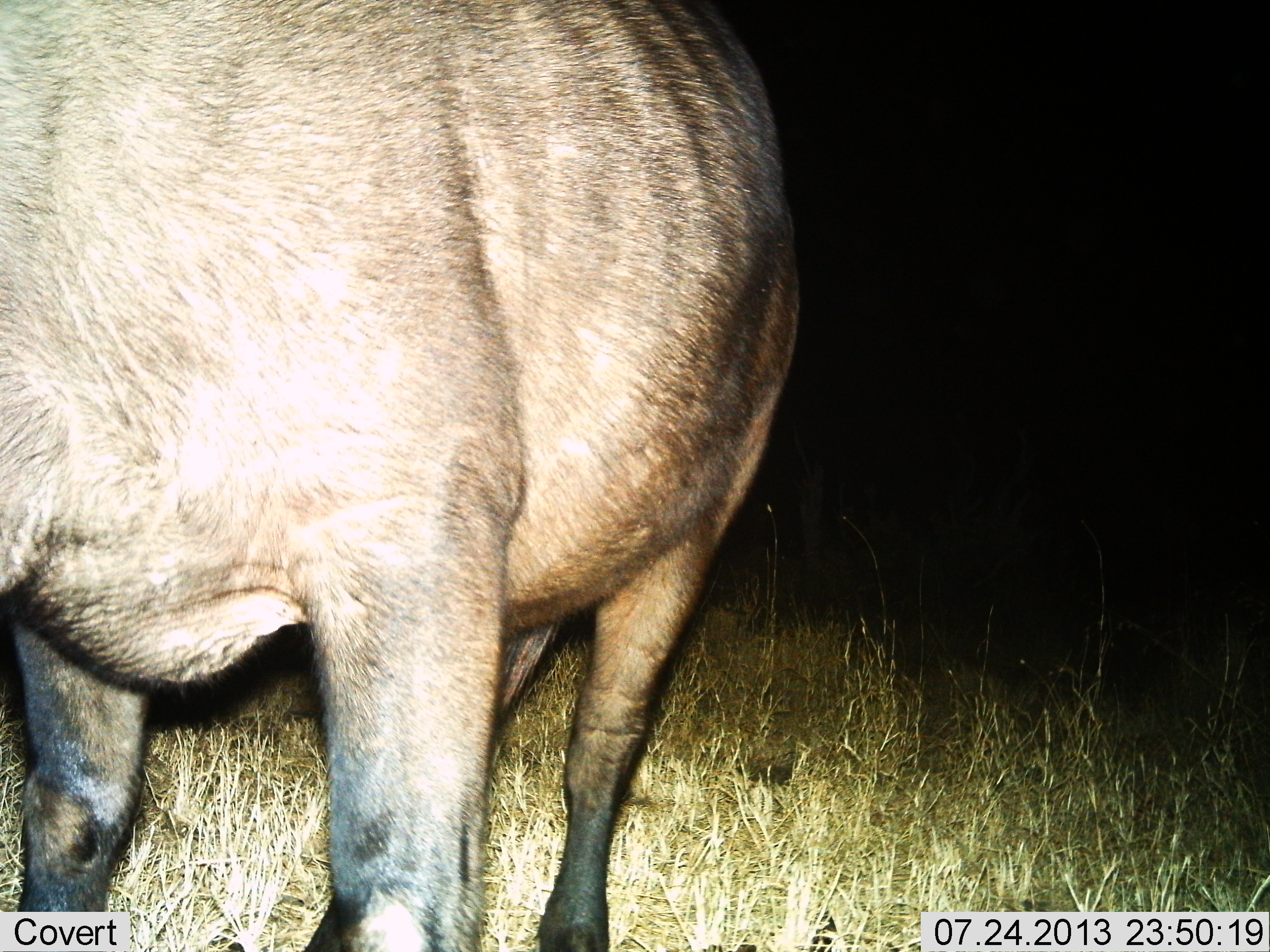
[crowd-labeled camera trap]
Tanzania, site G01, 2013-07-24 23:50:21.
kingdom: Animalia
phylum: Chordata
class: Mammalia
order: Artiodactyla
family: Bovidae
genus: Connochaetes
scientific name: Connochaetes taurinus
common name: blue wildebeest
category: wildebeest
Wildebeest (blue wildebeest) (Connochaetes taurinus), count 1. Behavior (volunteer vote fractions): standing 100%, resting 0%, moving 0%, interacting 0%. Young present (vote fraction): 0%. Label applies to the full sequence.